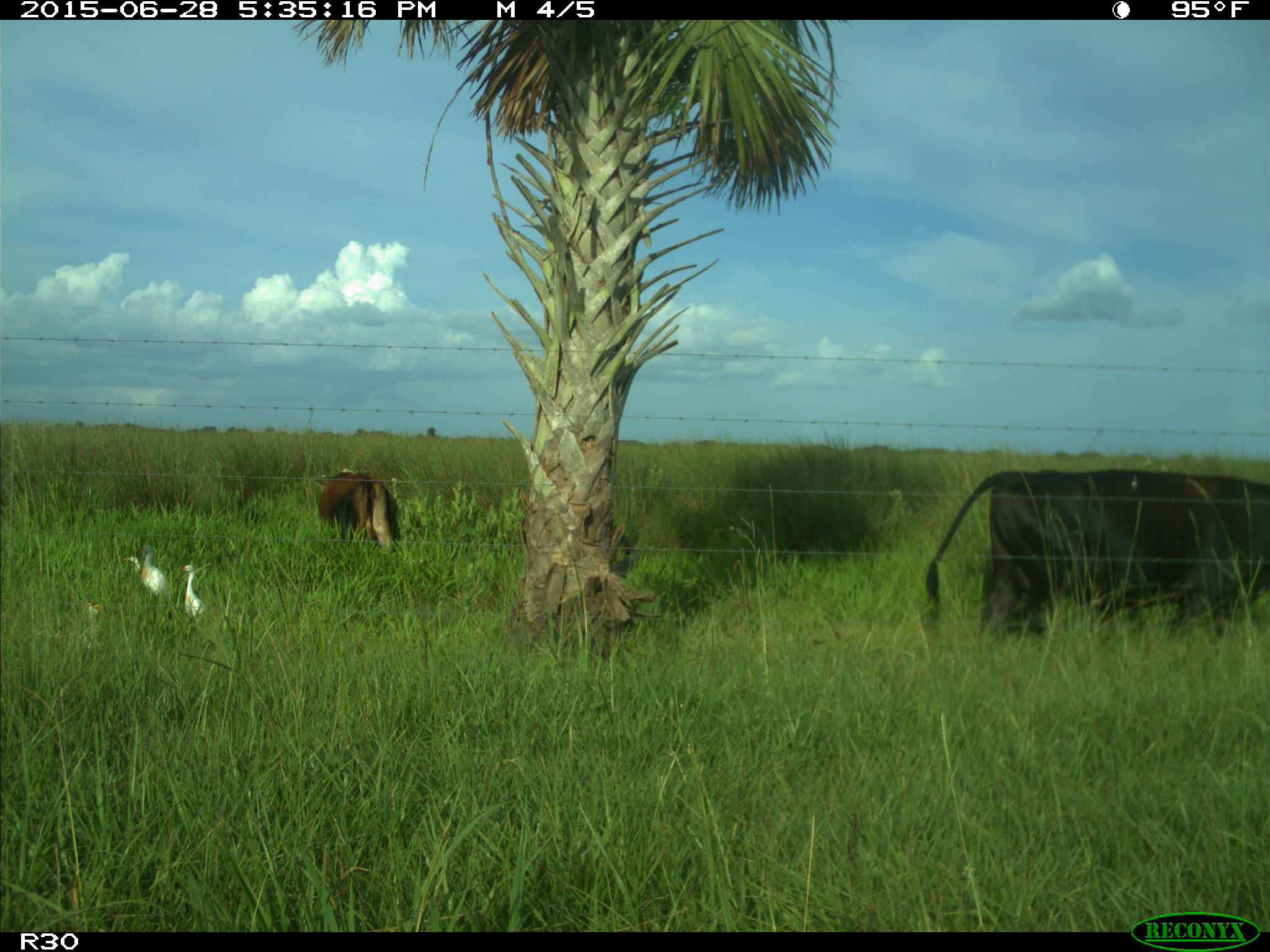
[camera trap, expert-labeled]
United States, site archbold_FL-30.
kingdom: Animalia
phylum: Chordata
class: Mammalia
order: Artiodactyla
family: Bovidae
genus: Bos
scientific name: Bos taurus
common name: domestic cow